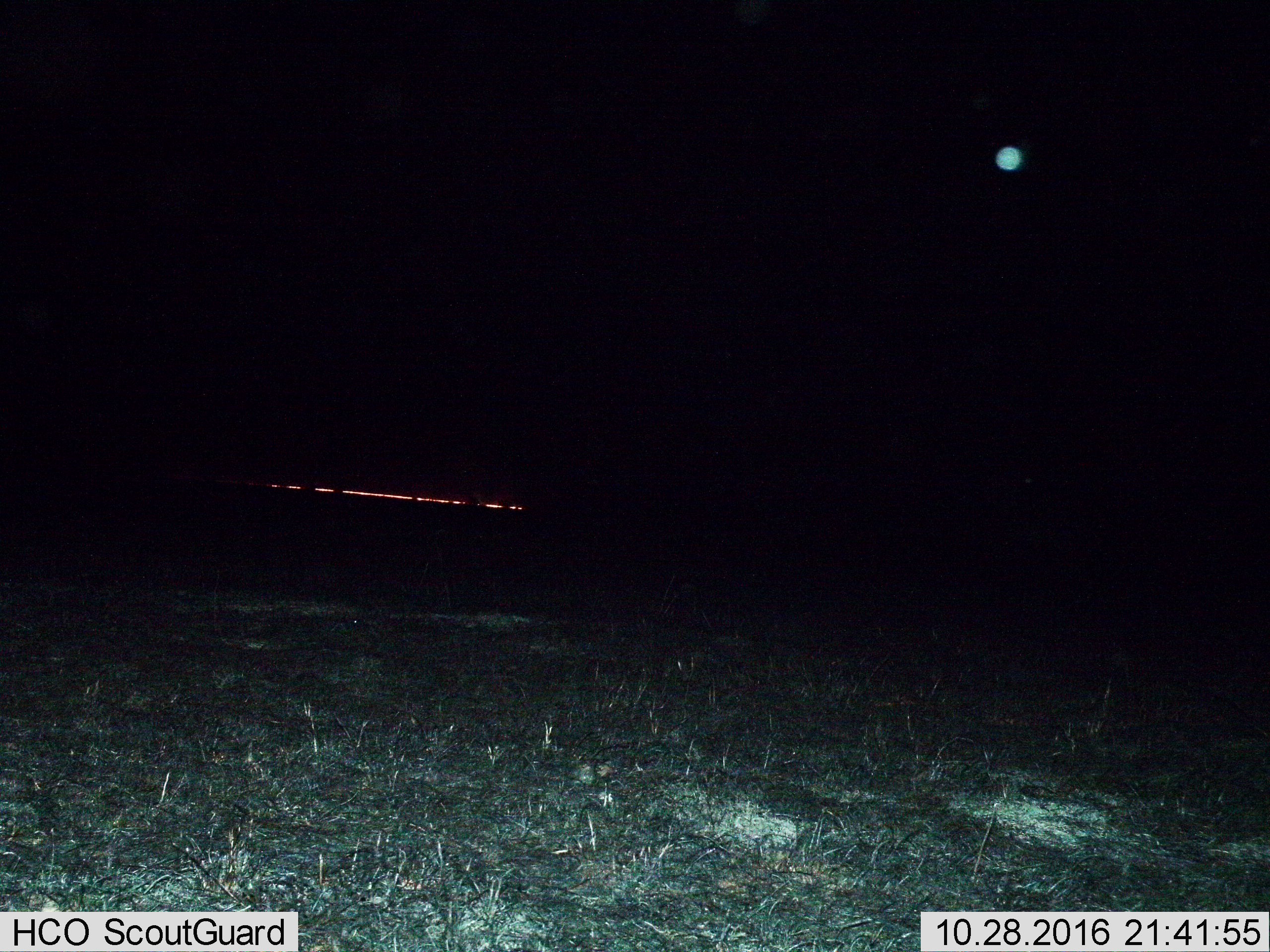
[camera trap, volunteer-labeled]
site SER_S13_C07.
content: unidentified animal